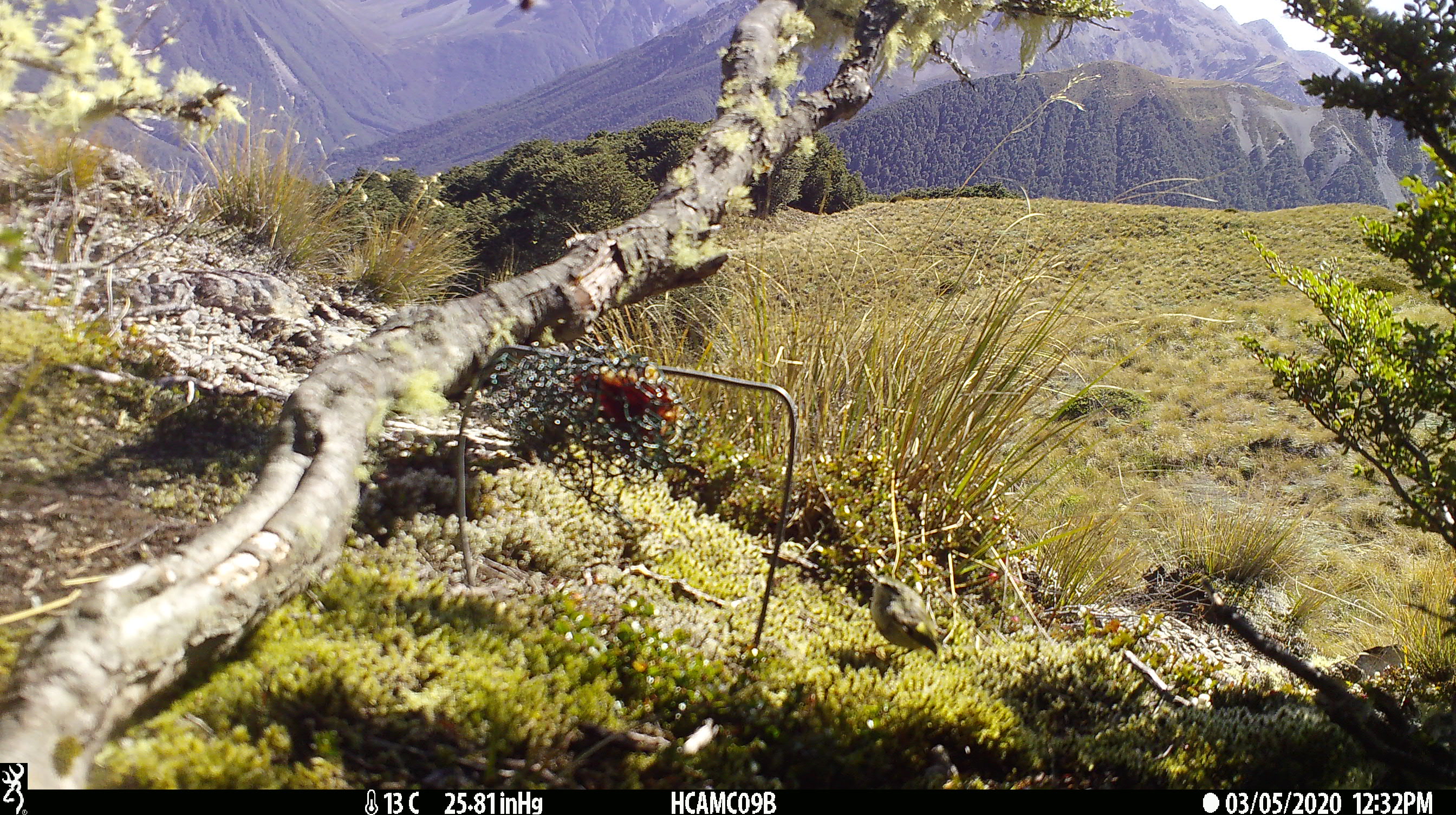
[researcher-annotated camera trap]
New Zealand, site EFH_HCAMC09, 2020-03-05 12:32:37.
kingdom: Animalia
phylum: Chordata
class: Aves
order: Passeriformes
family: Acanthisittidae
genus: Acanthisitta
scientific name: Acanthisitta chloris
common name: rifleman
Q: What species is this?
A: Rifleman (Acanthisitta chloris).